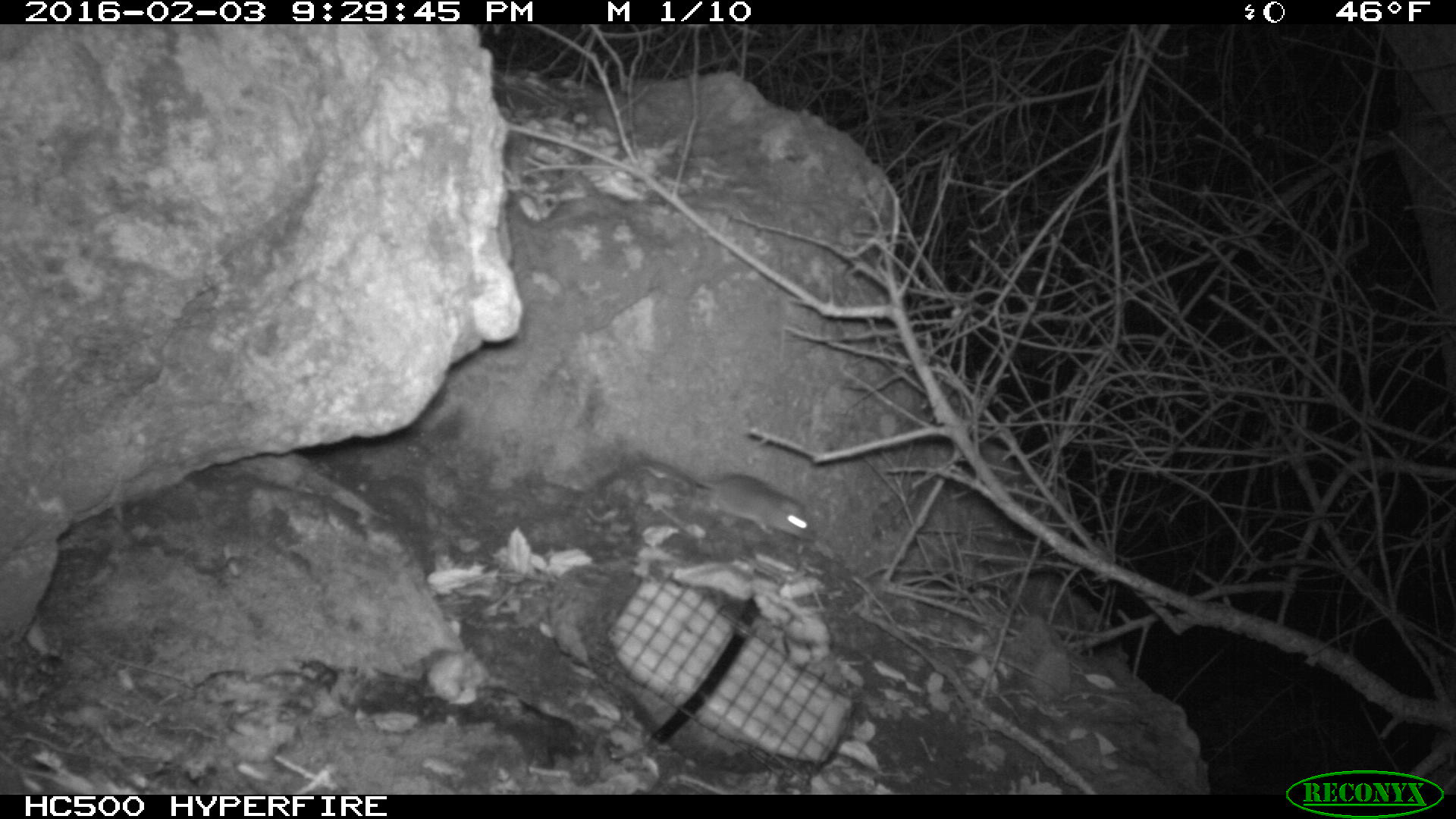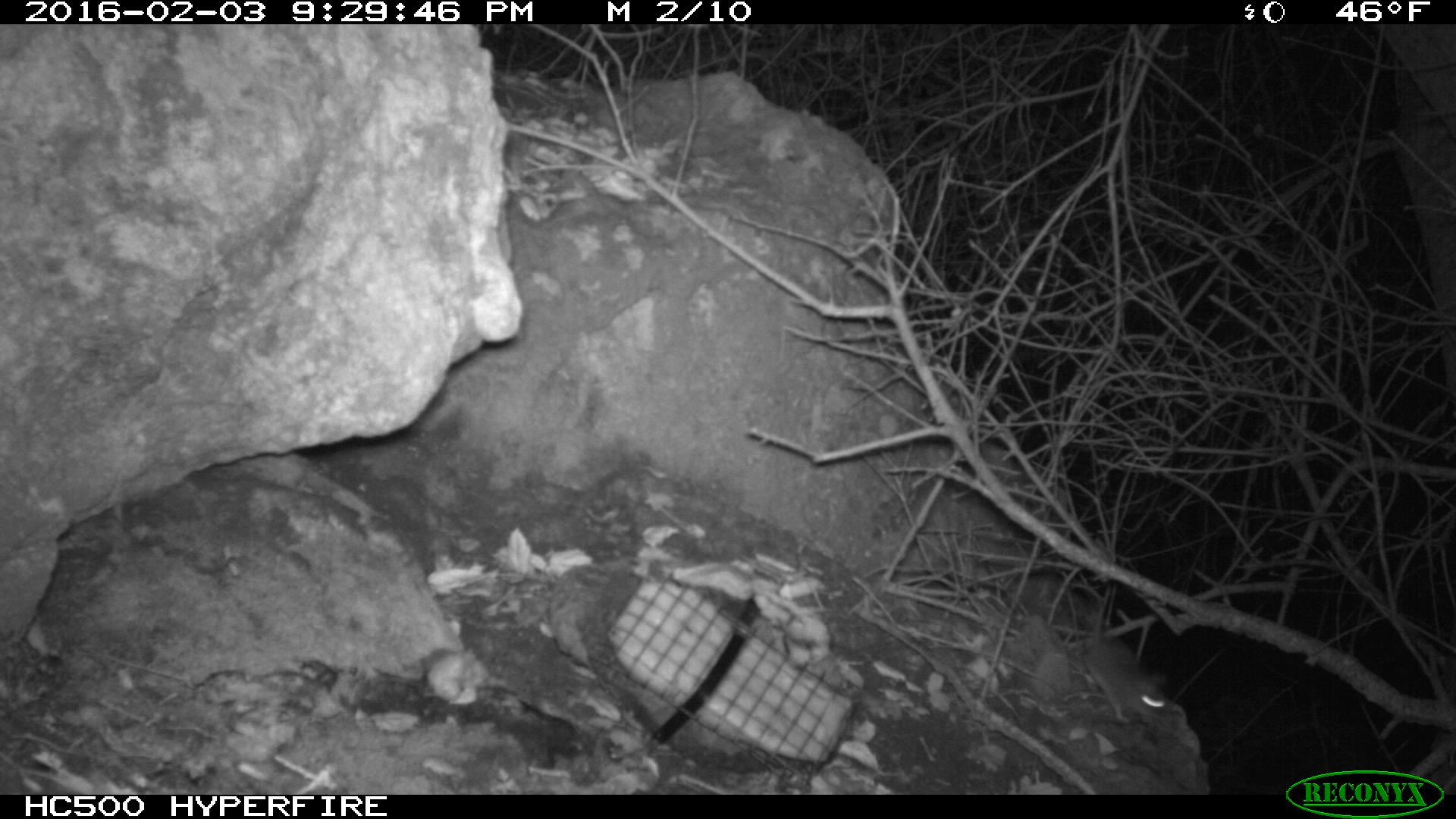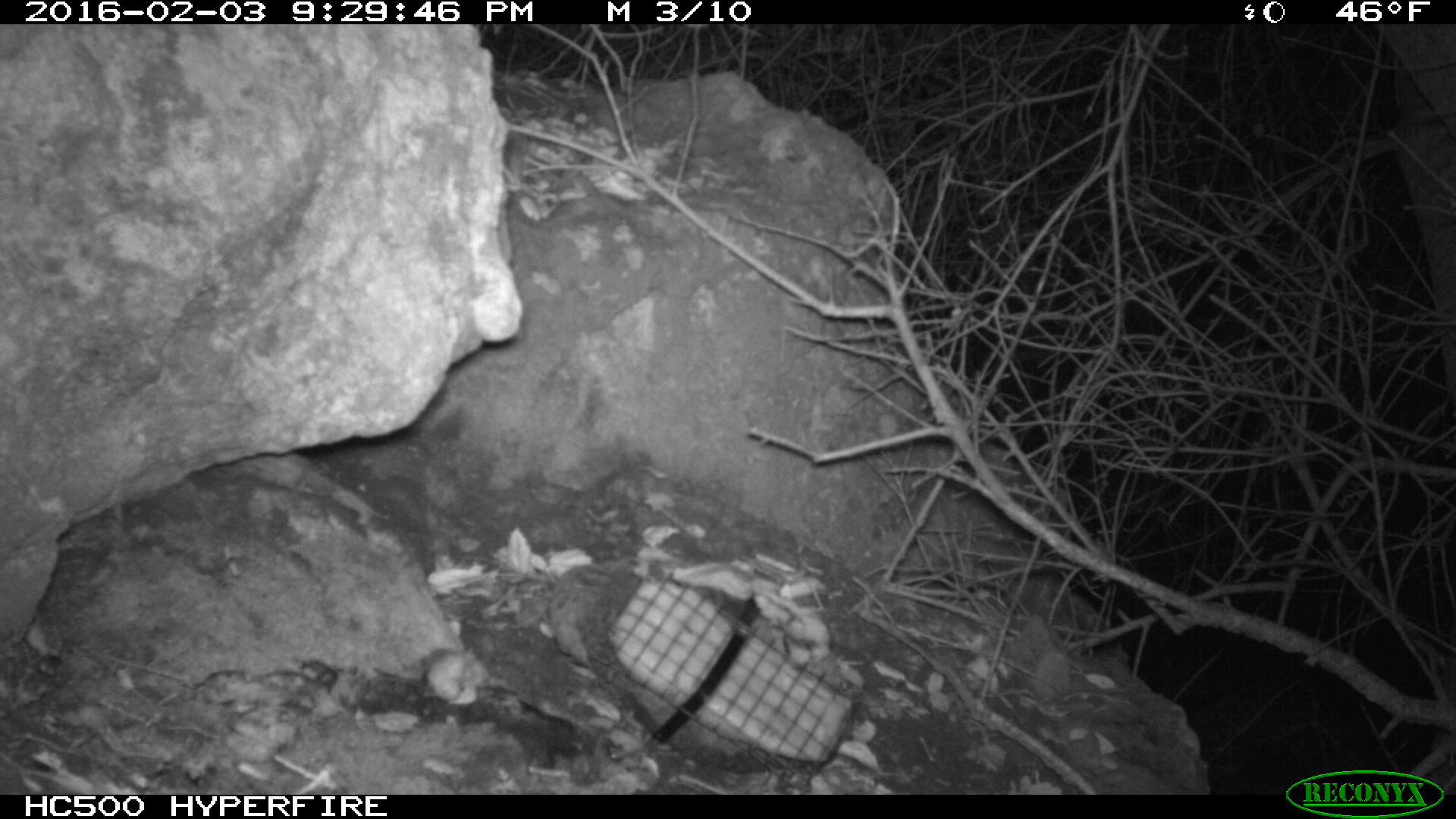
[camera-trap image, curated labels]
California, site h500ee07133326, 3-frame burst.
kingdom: Animalia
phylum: Chordata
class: Mammalia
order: Rodentia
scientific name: Rodentia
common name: rodent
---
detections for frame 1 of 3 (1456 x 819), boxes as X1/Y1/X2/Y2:
rodent: 639/453/820/543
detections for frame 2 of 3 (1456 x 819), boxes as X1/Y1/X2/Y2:
rodent: 1081/598/1169/723